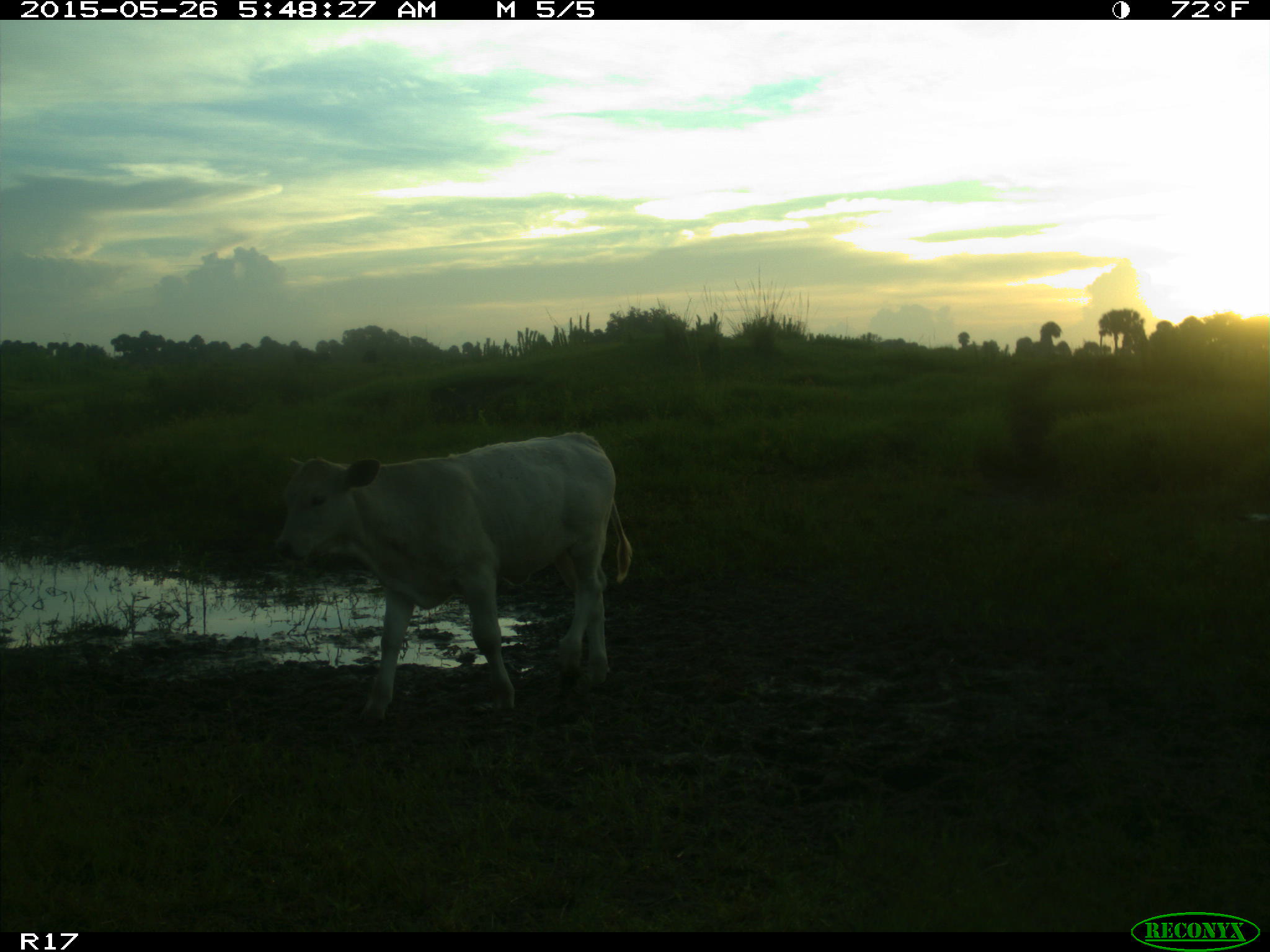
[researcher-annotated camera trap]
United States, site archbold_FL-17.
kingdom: Animalia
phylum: Chordata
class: Mammalia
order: Artiodactyla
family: Bovidae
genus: Bos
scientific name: Bos taurus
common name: domestic cow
Bos taurus (domestic cow).